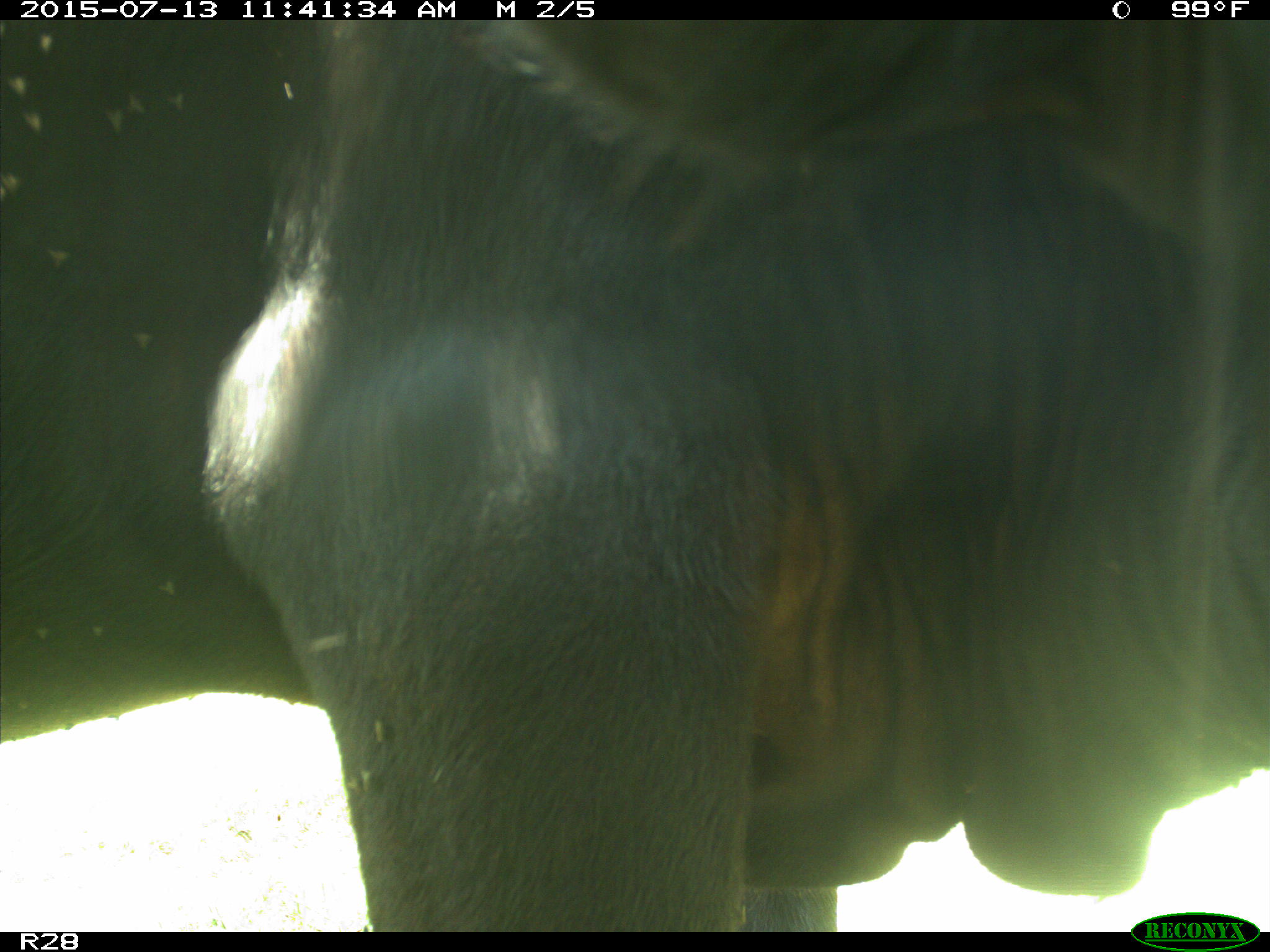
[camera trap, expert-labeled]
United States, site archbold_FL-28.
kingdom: Animalia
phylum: Chordata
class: Mammalia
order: Artiodactyla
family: Bovidae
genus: Bos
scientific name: Bos taurus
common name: domestic cow